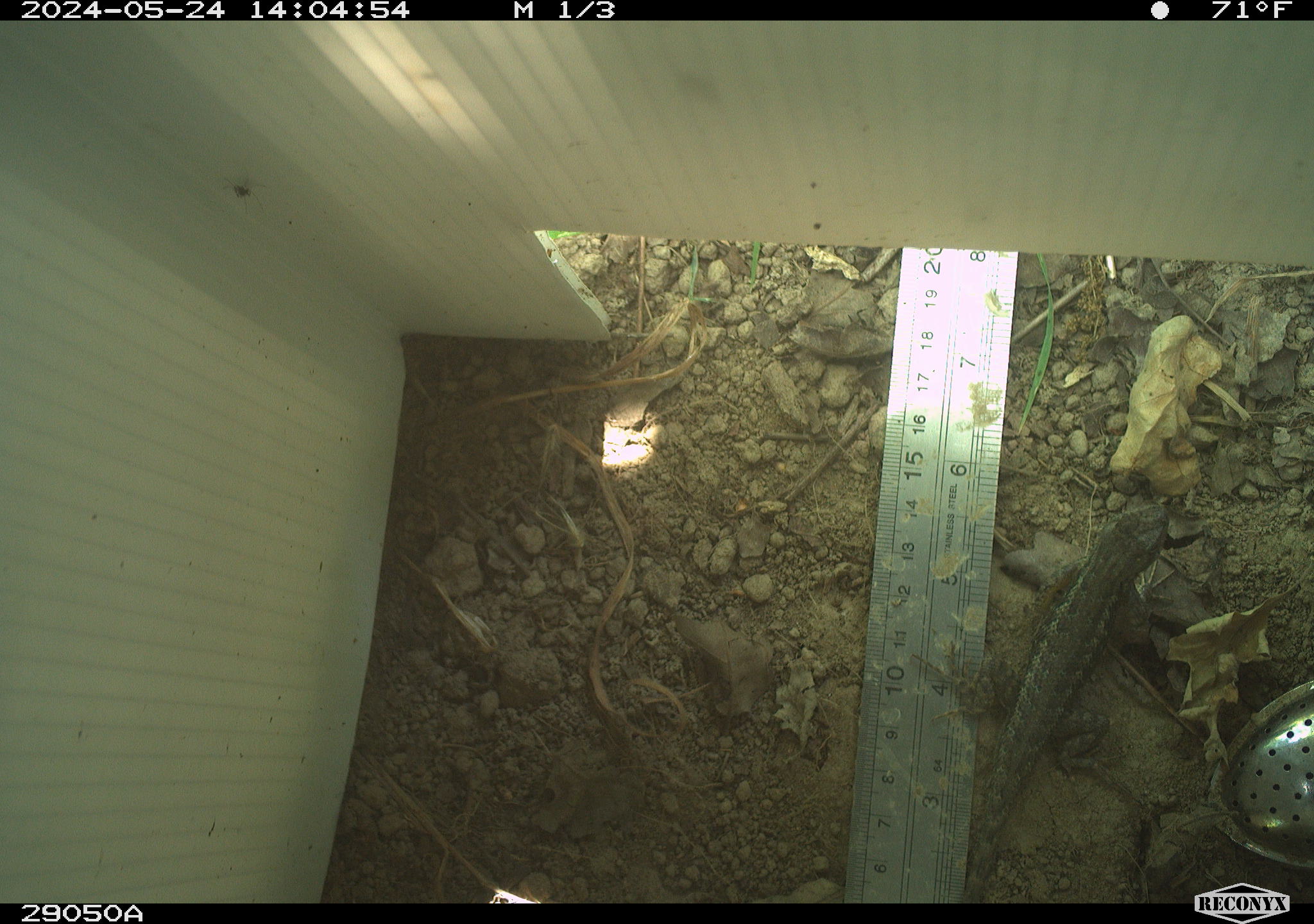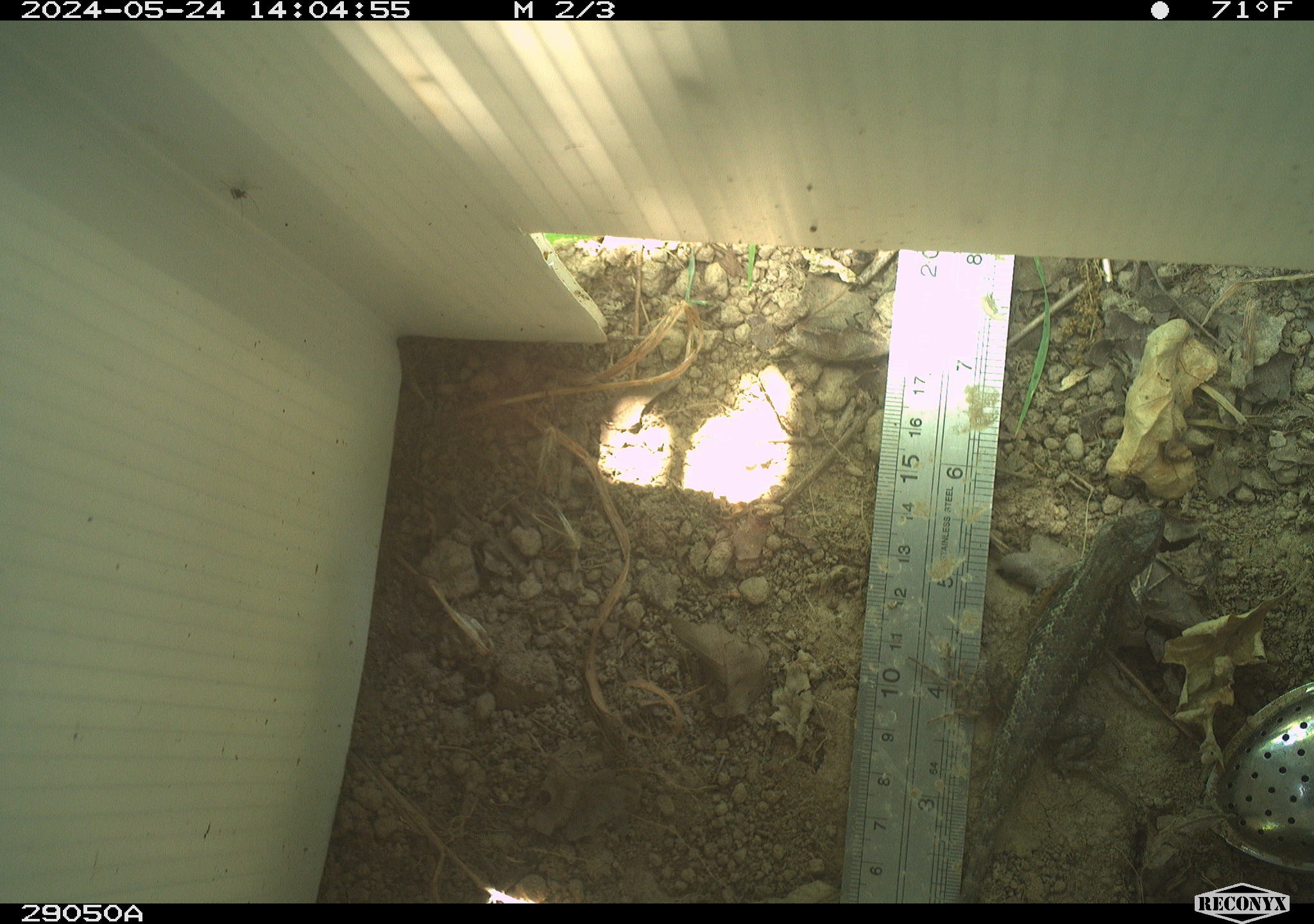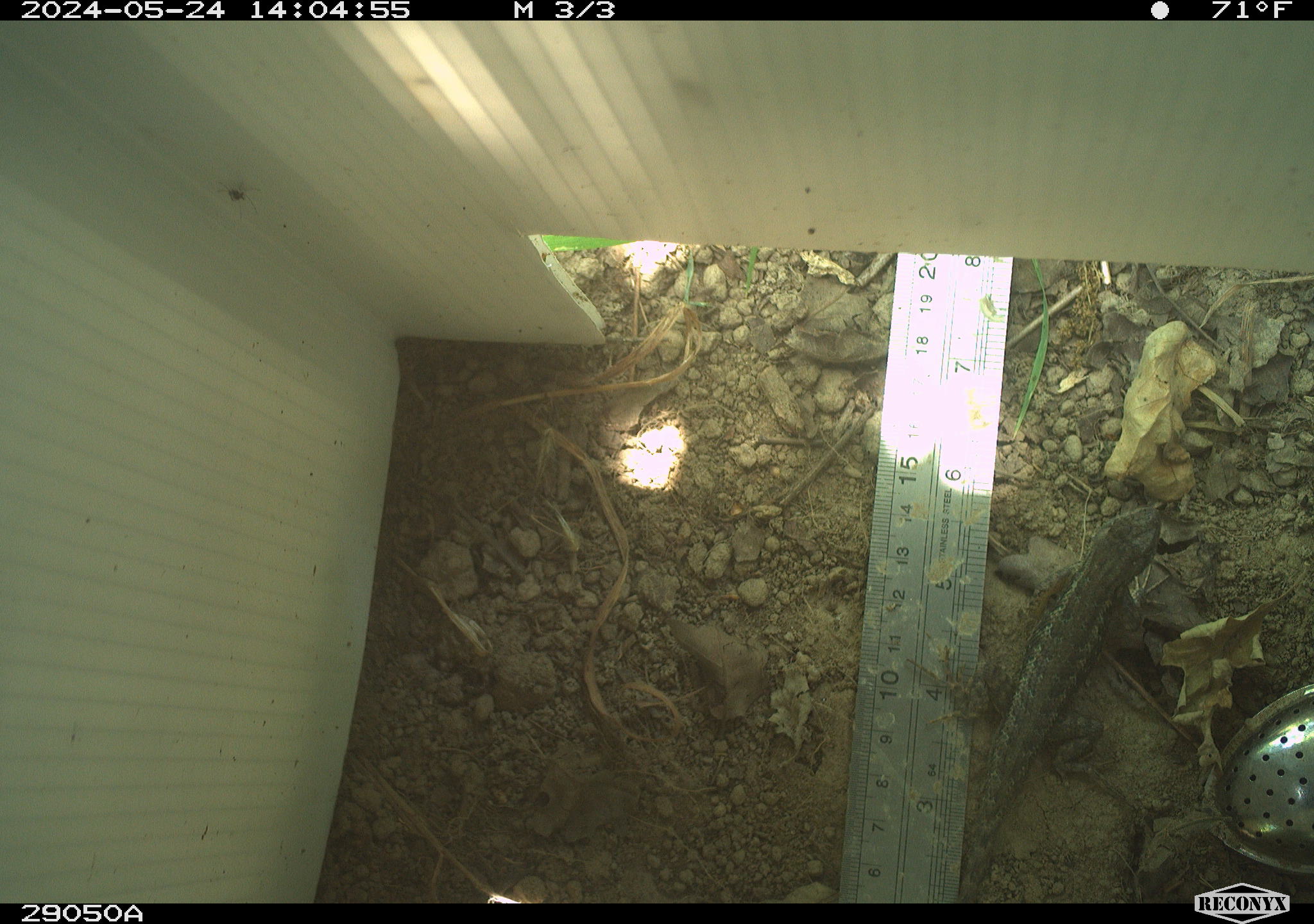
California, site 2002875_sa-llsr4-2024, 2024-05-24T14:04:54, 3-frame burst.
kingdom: Animalia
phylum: Chordata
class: Reptilia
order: Squamata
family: Phrynosomatidae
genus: Sceloporus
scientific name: Sceloporus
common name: spiny lizards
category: sceloporus species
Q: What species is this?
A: Sceloporus species (spiny lizards) (Sceloporus).